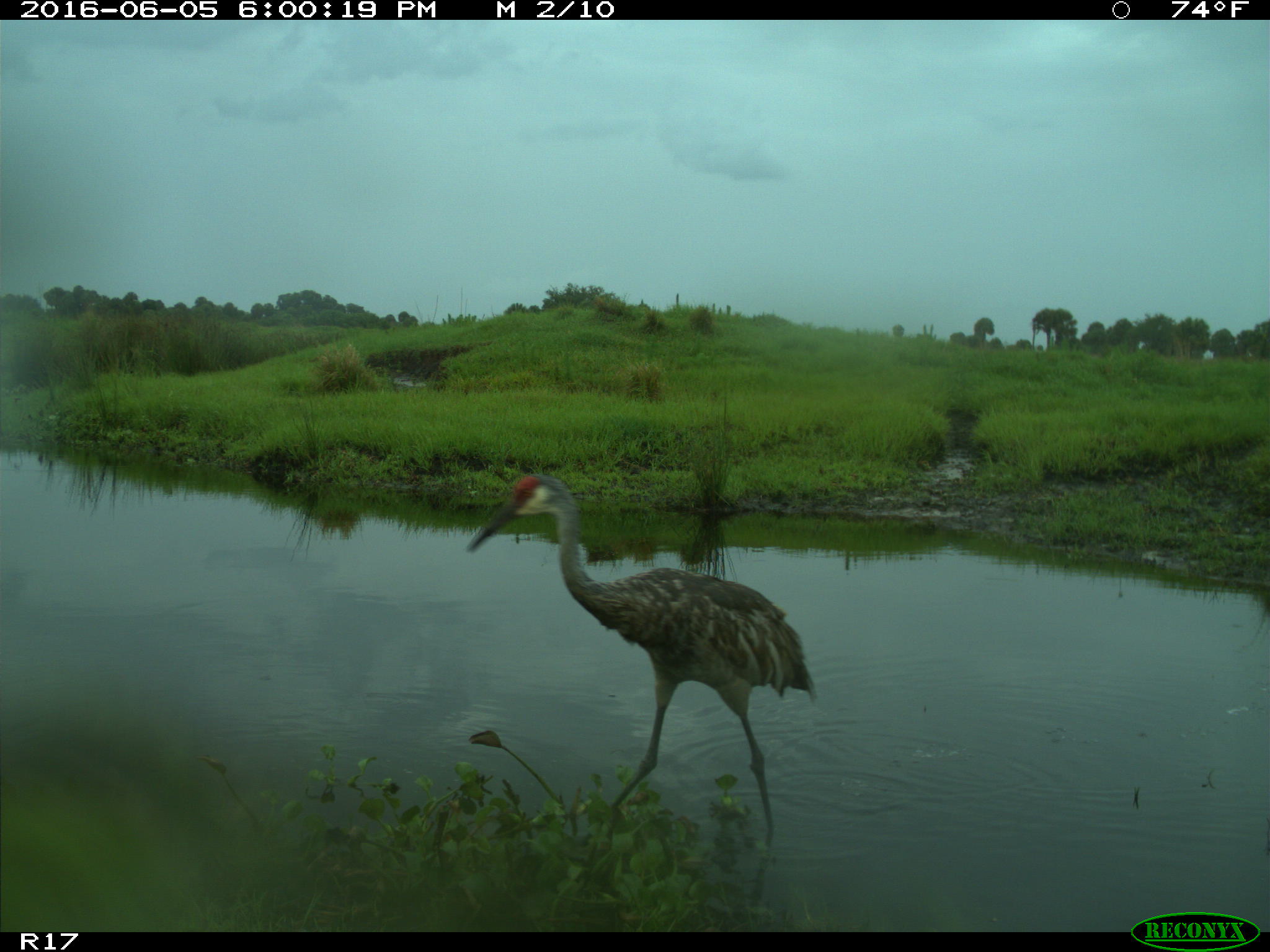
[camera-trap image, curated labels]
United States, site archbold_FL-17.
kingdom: Animalia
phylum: Chordata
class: Aves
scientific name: Aves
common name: birds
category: unidentified bird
Unidentified bird (birds) (Aves).